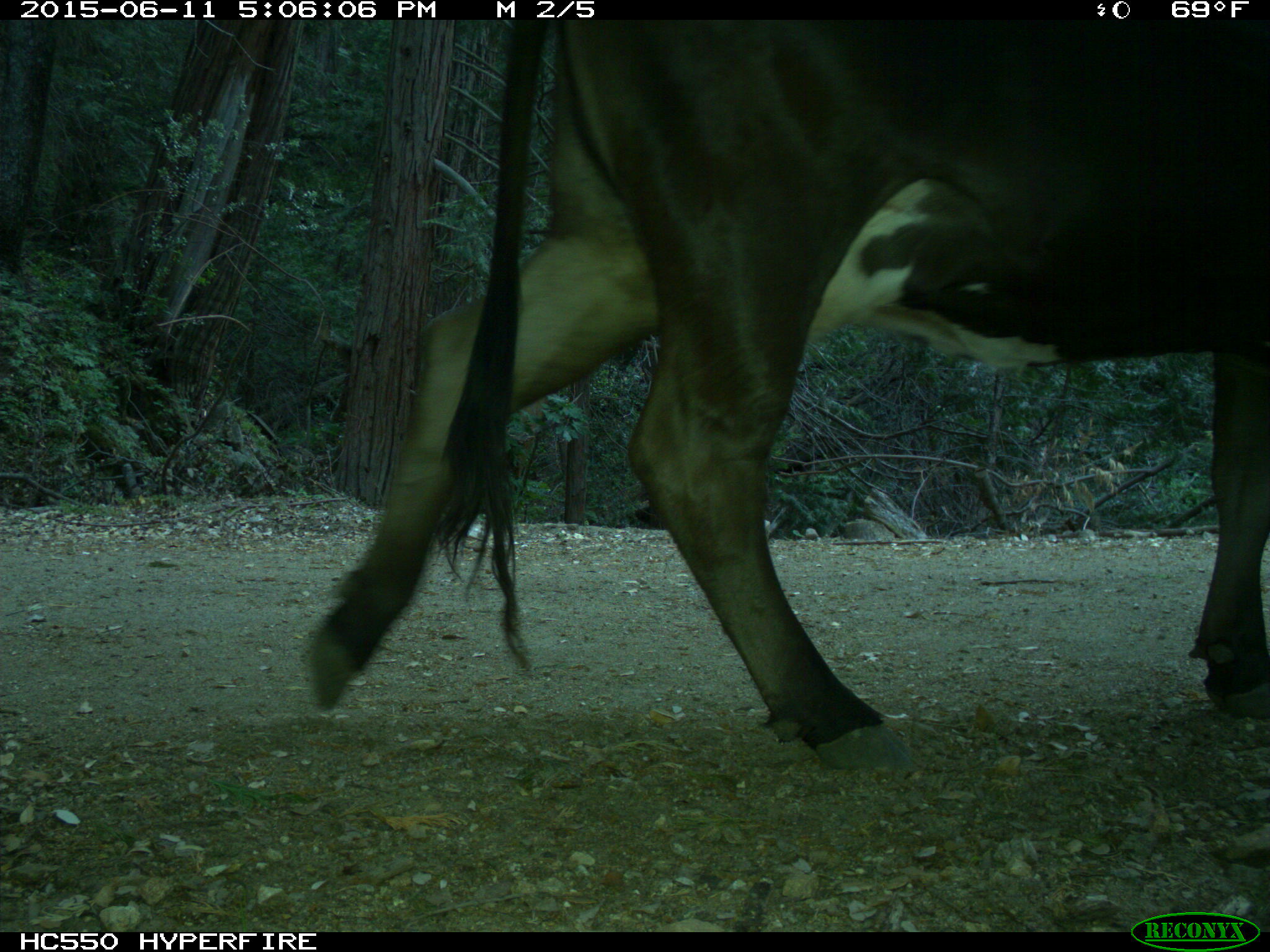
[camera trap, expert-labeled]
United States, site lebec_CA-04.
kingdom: Animalia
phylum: Chordata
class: Mammalia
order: Artiodactyla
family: Bovidae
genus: Bos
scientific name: Bos taurus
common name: domestic cow